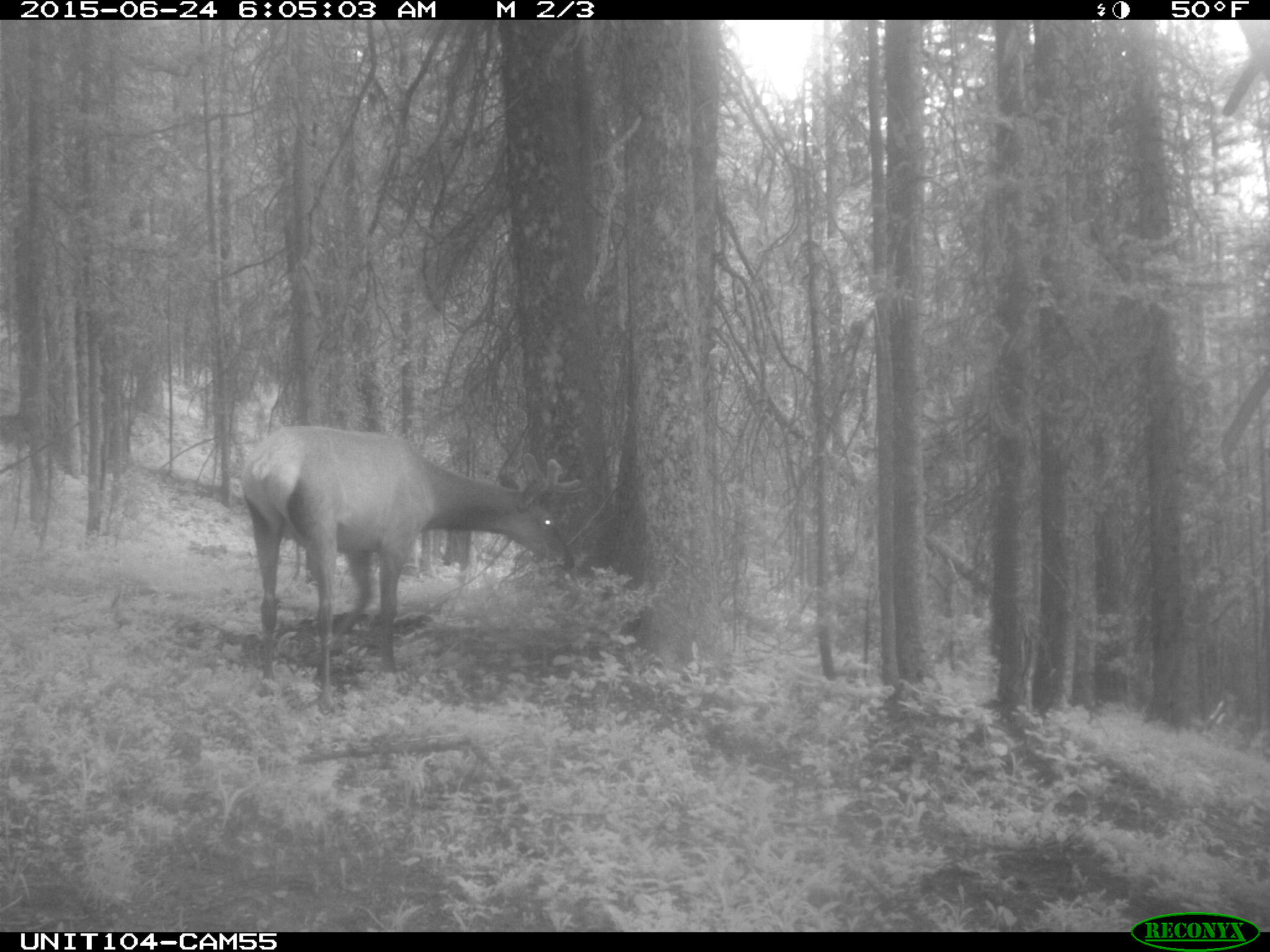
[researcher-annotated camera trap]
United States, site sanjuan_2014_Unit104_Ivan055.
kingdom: Animalia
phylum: Chordata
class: Mammalia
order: Artiodactyla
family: Cervidae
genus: Cervus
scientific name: Cervus elaphus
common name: red deer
Cervus elaphus (red deer).